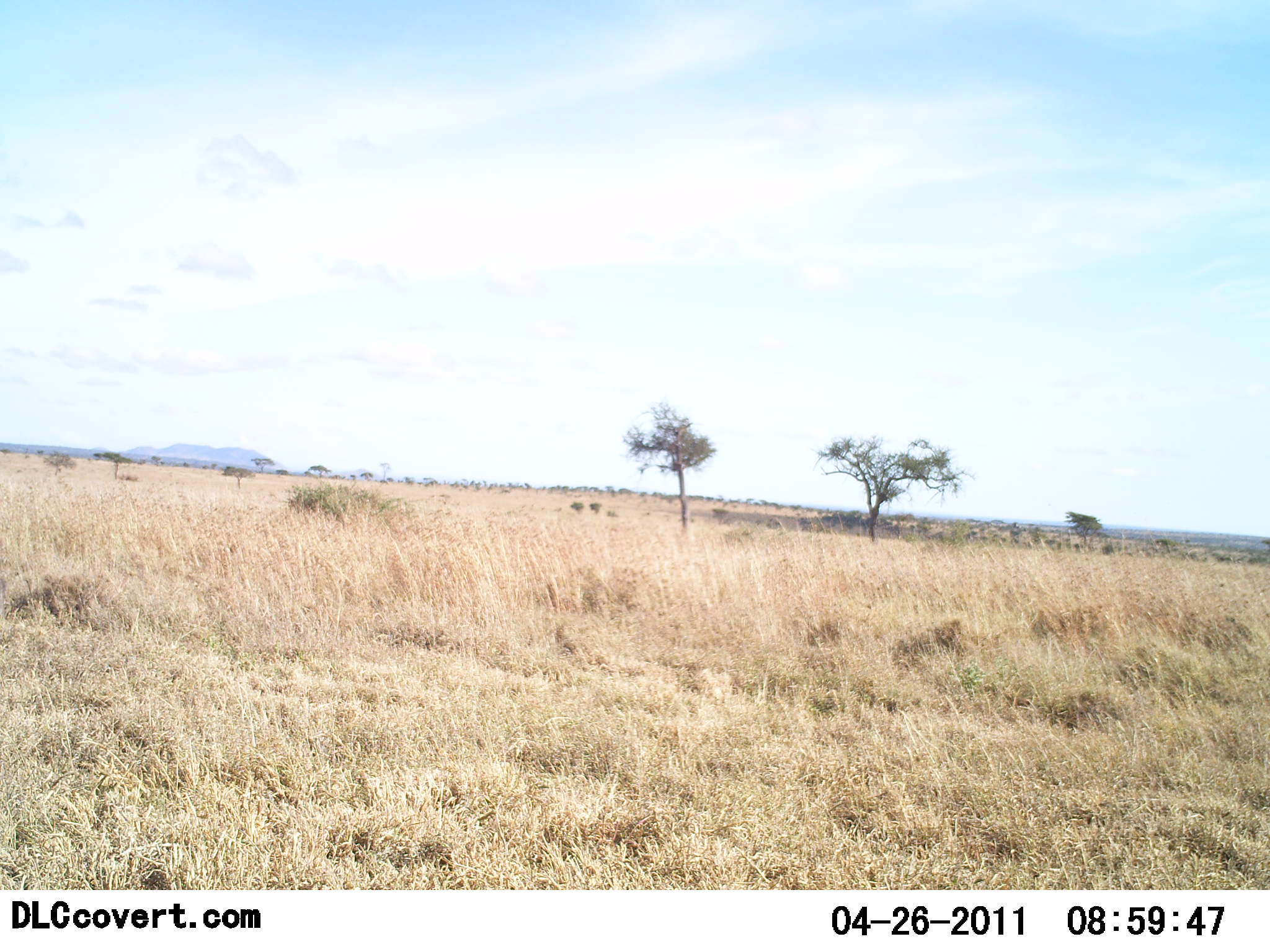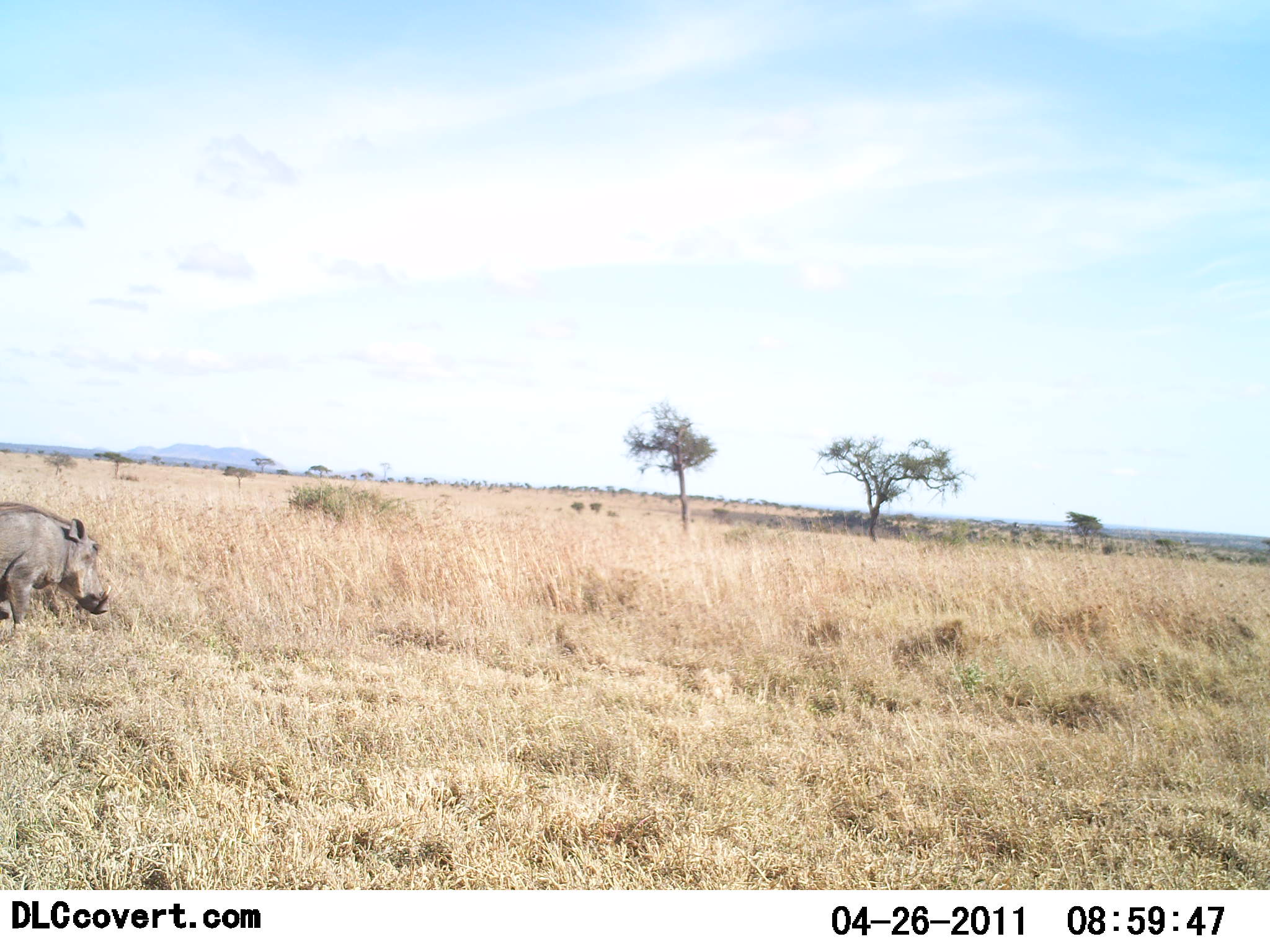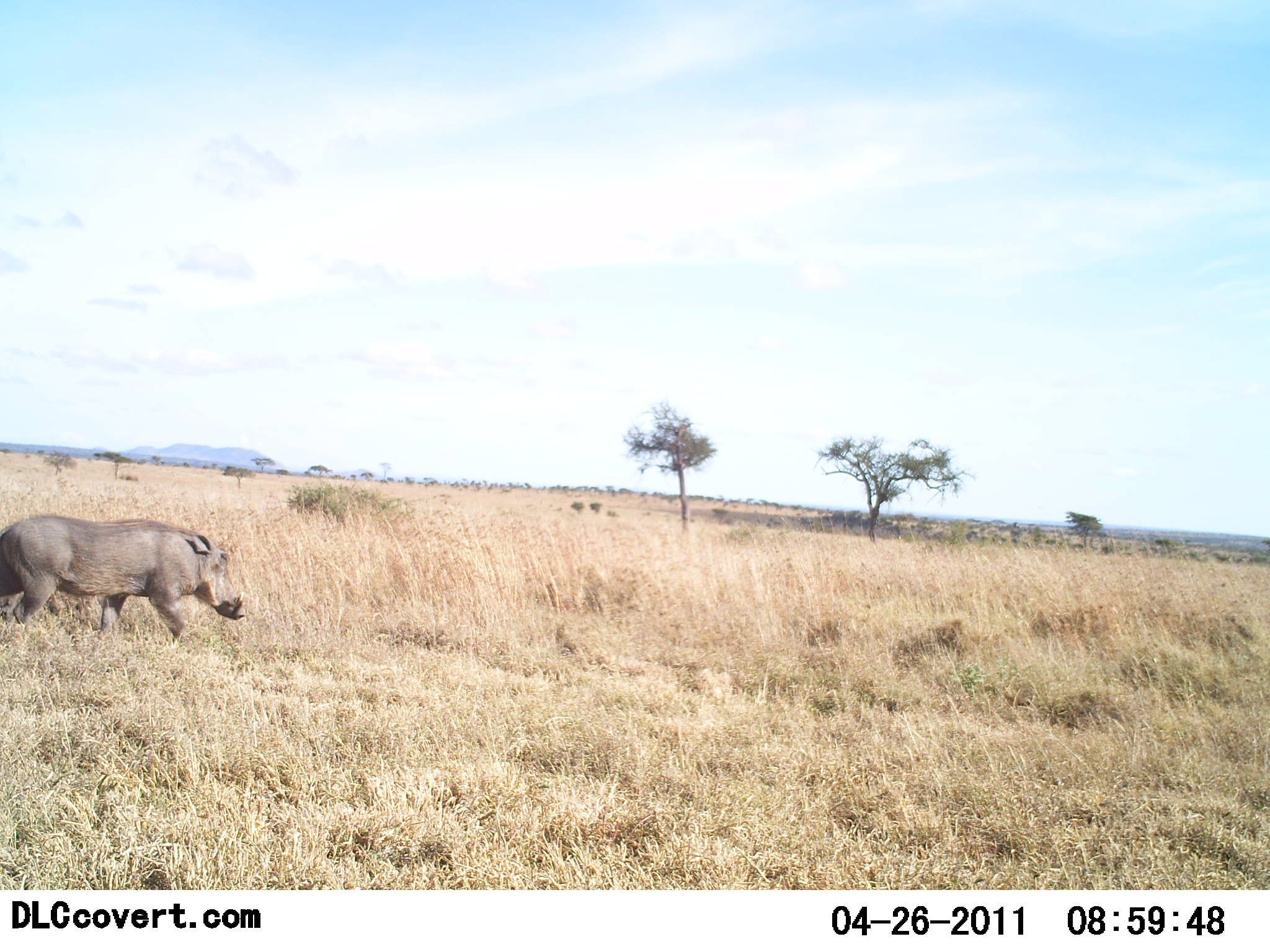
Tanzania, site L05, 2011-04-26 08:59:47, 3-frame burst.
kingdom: Animalia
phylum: Chordata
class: Mammalia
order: Artiodactyla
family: Suidae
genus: Phacochoerus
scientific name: Phacochoerus africanus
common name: warthog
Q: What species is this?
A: Warthog (Phacochoerus africanus).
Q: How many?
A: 1.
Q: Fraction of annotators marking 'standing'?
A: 0%.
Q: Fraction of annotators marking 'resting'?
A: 0%.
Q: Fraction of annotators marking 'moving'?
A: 100%.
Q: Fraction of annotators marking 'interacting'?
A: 0%.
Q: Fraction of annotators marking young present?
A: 0%.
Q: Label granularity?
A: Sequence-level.